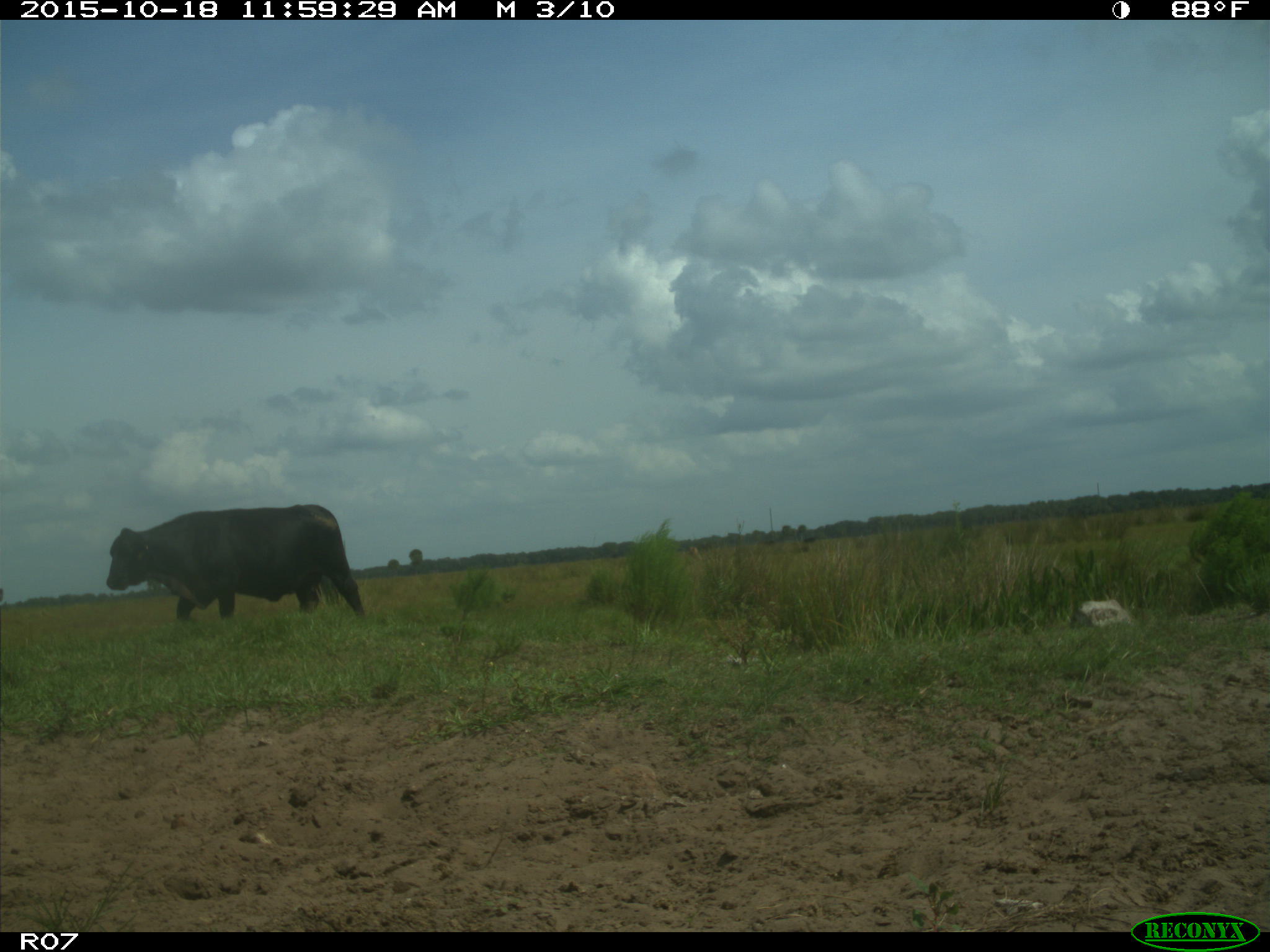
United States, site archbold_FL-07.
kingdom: Animalia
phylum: Chordata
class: Mammalia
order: Artiodactyla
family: Bovidae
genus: Bos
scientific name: Bos taurus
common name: domestic cow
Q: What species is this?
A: Bos taurus (domestic cow).